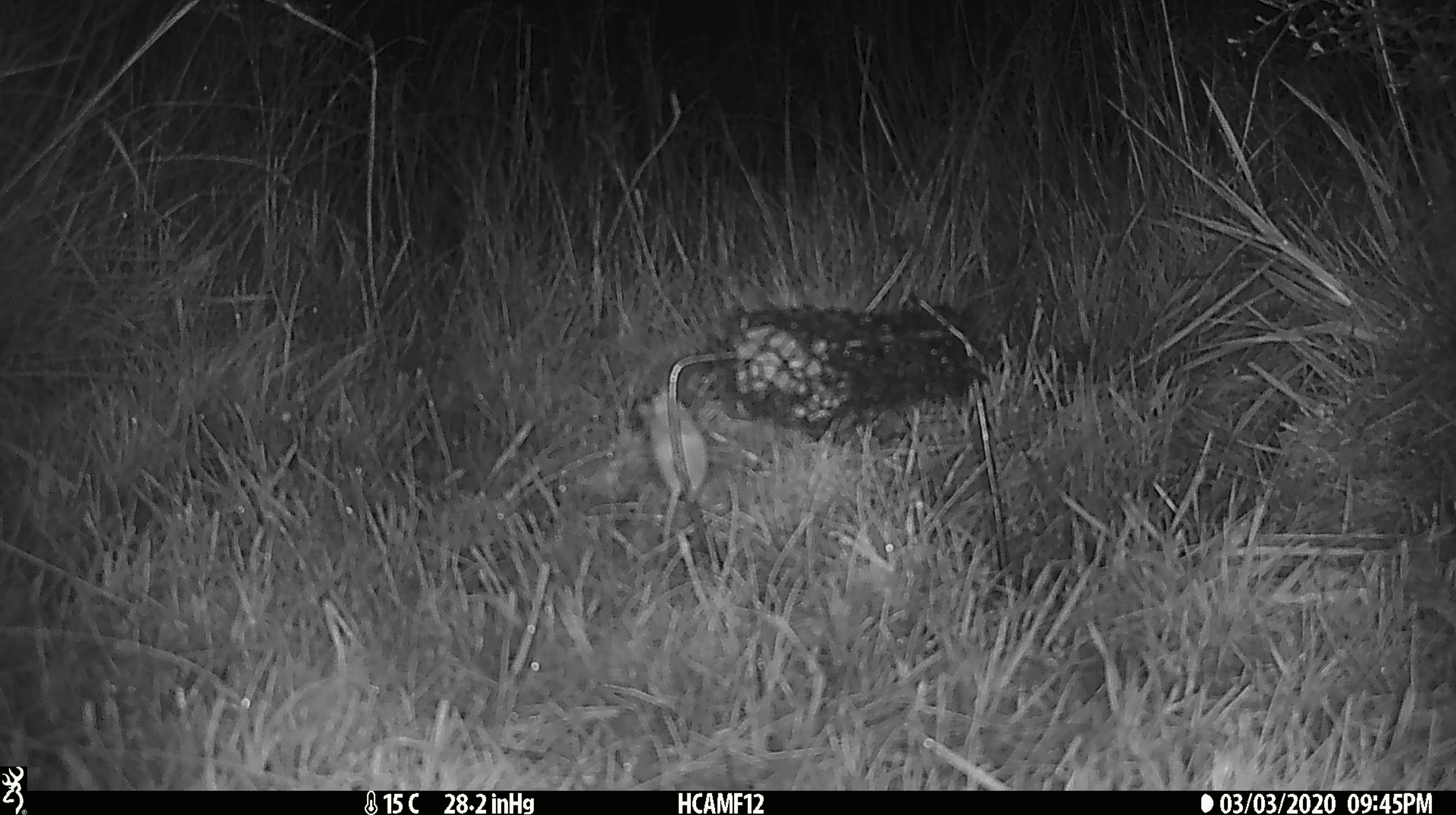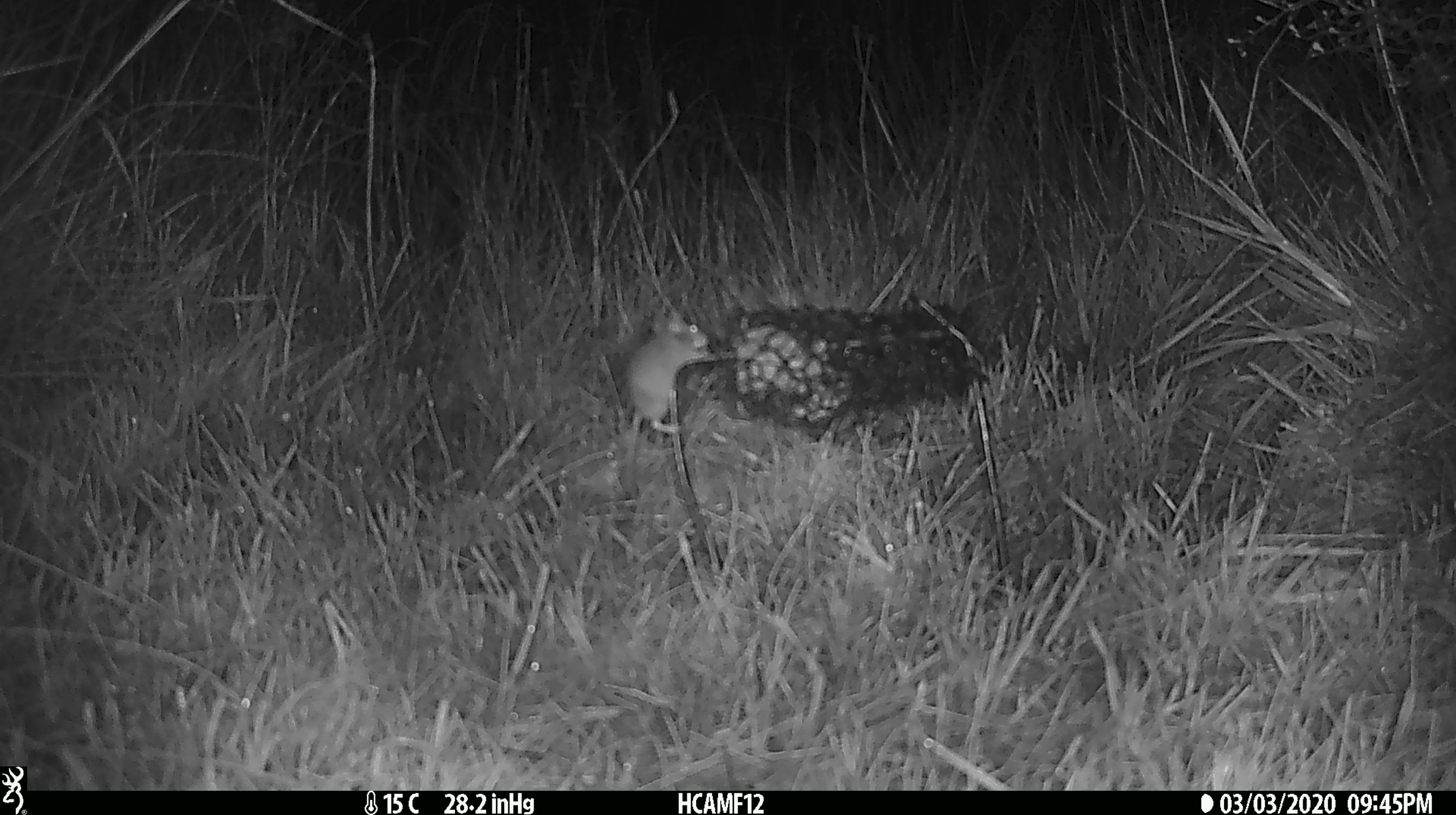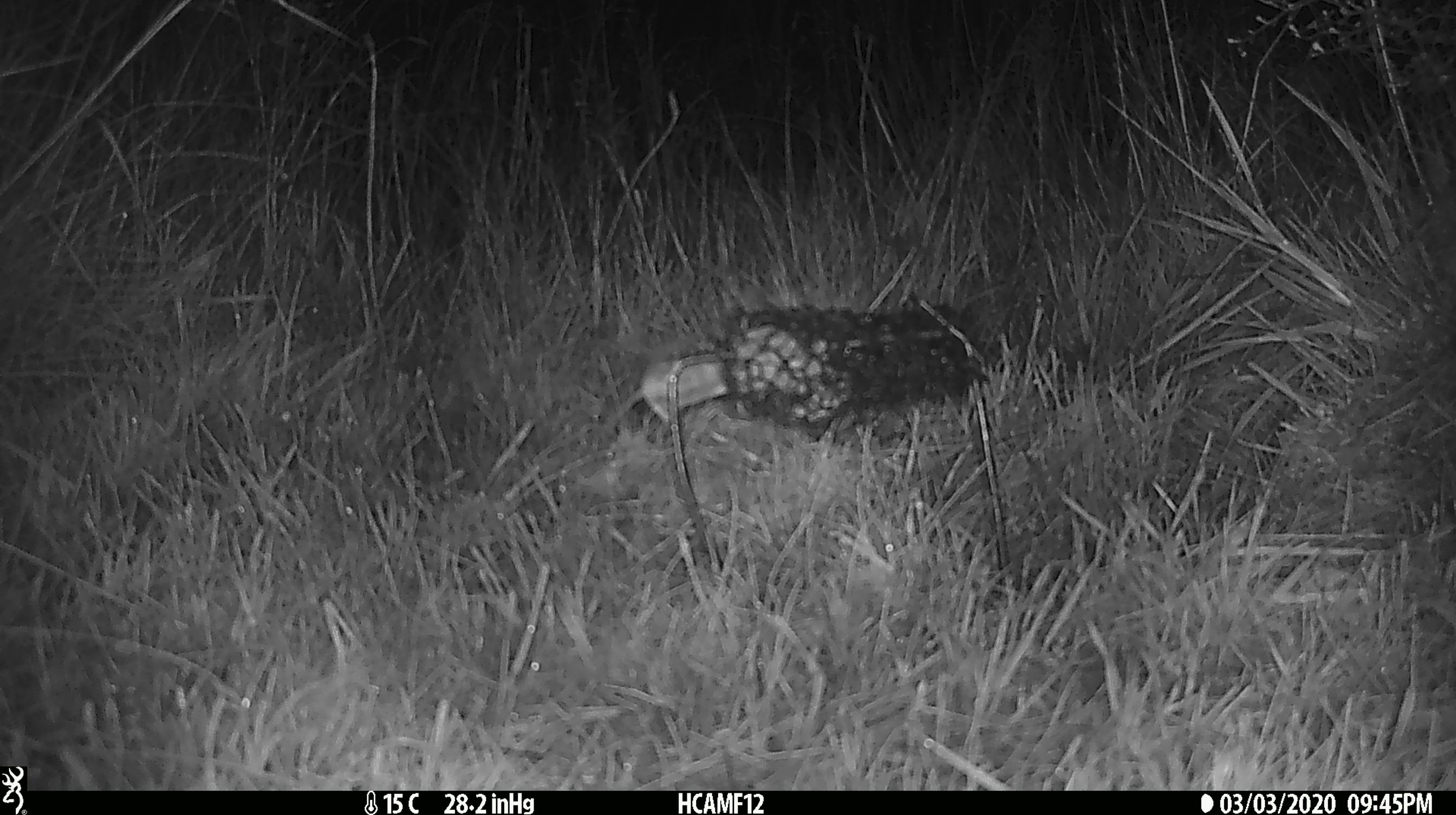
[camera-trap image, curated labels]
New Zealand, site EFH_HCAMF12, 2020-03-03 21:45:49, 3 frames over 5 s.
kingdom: Animalia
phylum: Chordata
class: Mammalia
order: Rodentia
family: Muridae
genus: Mus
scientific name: Mus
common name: mouse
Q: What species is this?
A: Mouse (Mus).